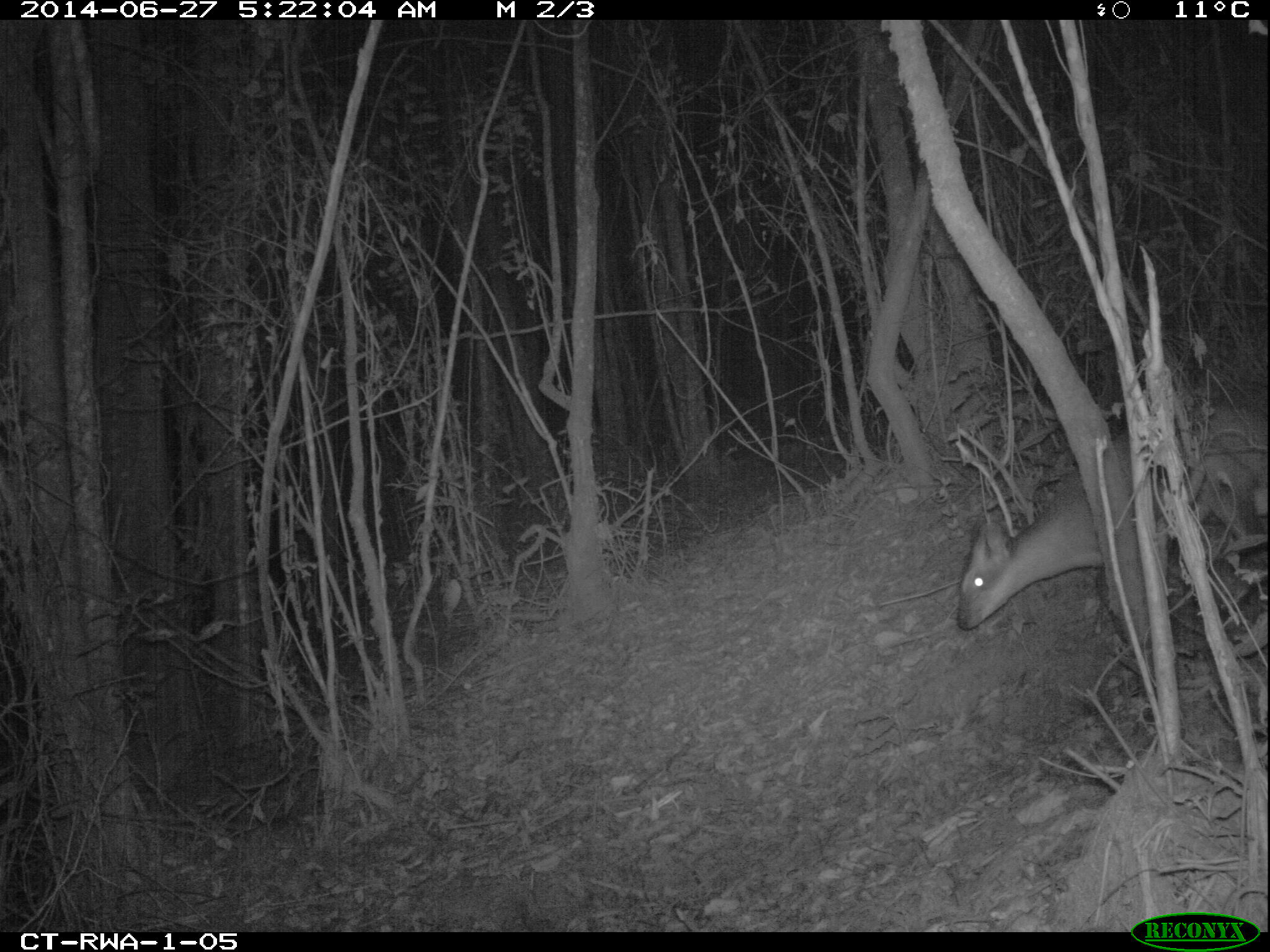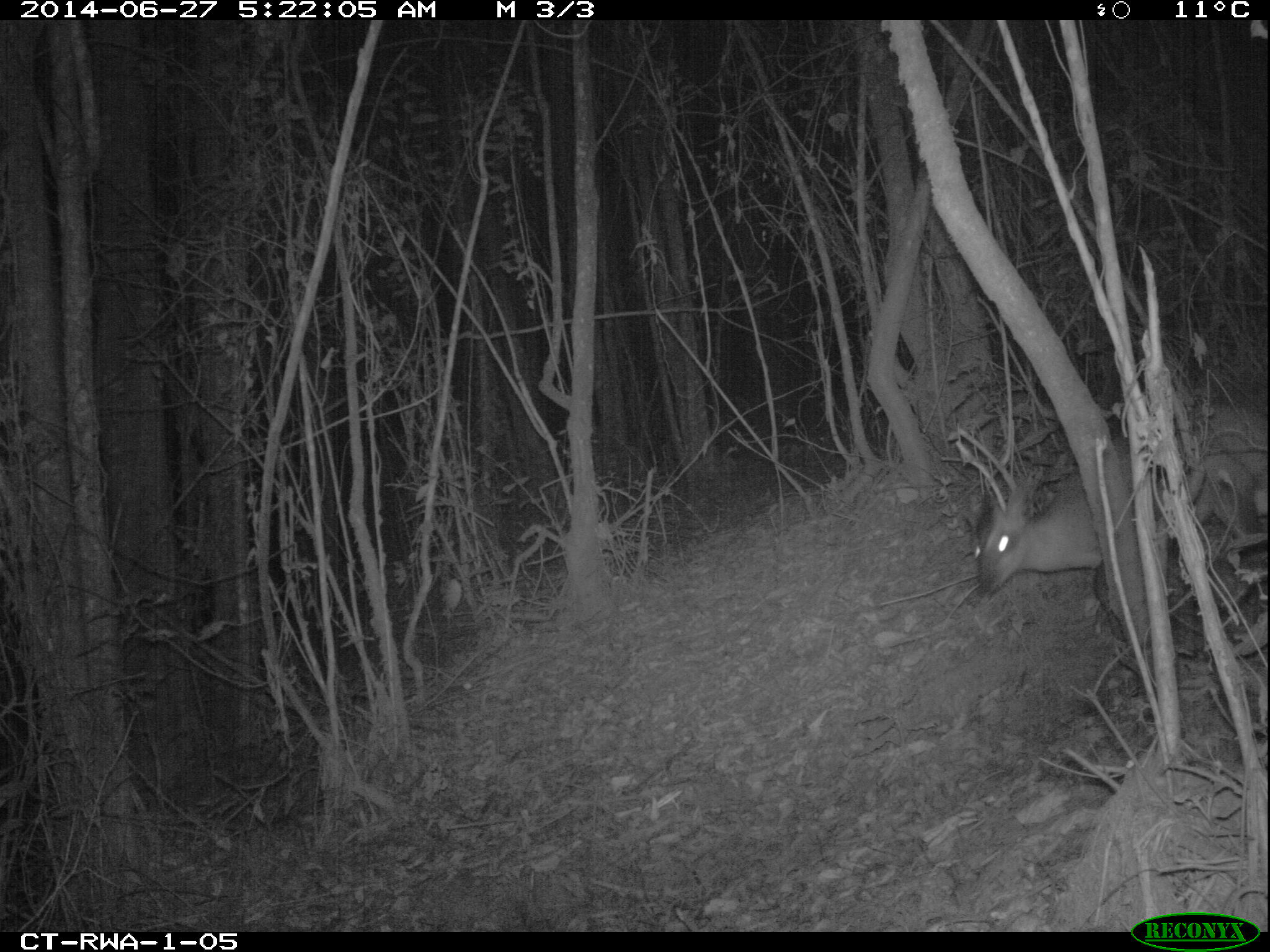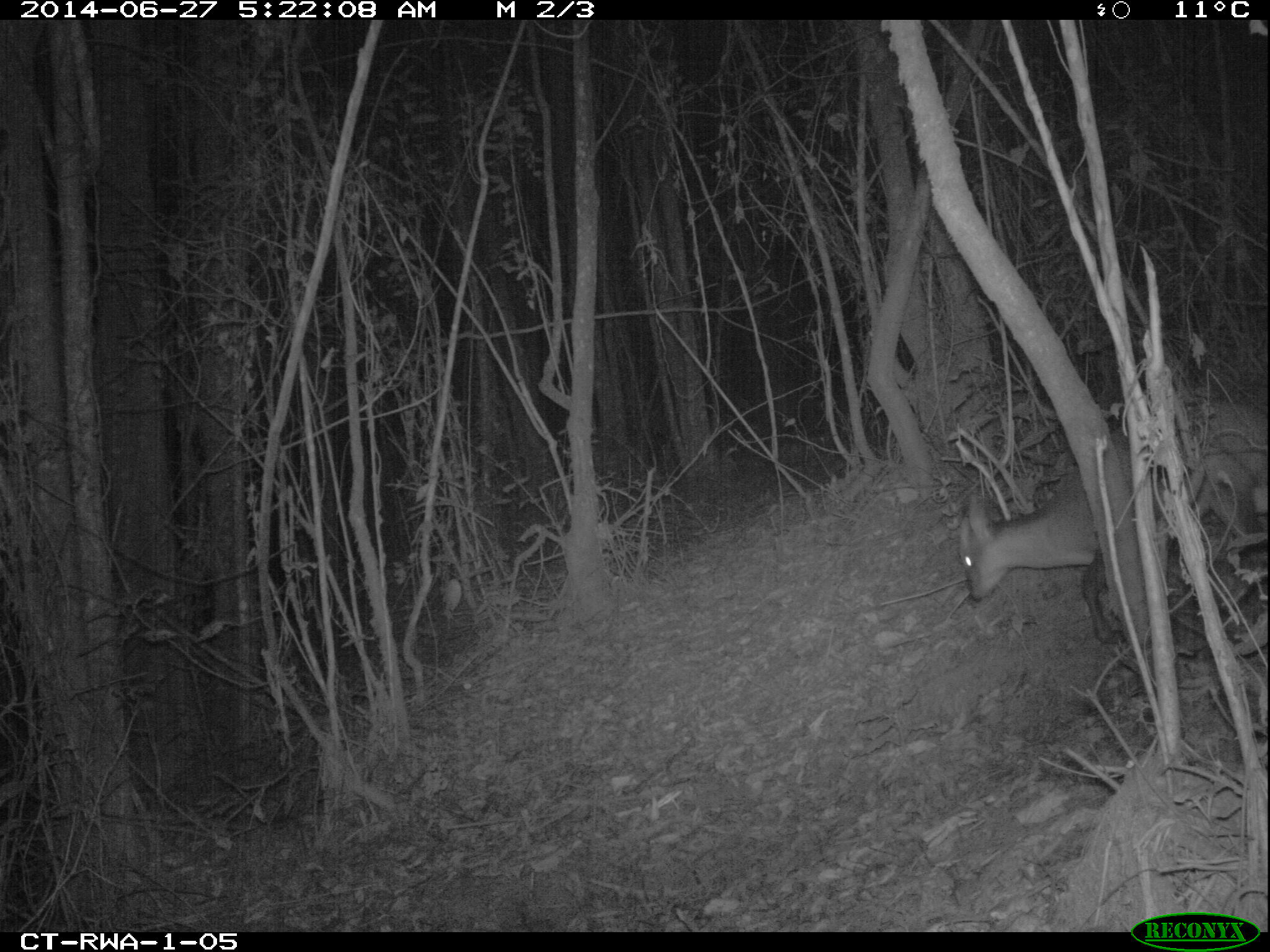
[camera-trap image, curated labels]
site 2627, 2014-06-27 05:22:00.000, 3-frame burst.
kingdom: Animalia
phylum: Chordata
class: Mammalia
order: Artiodactyla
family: Bovidae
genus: Cephalophus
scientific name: Cephalophus nigrifrons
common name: black-fronted duiker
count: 2